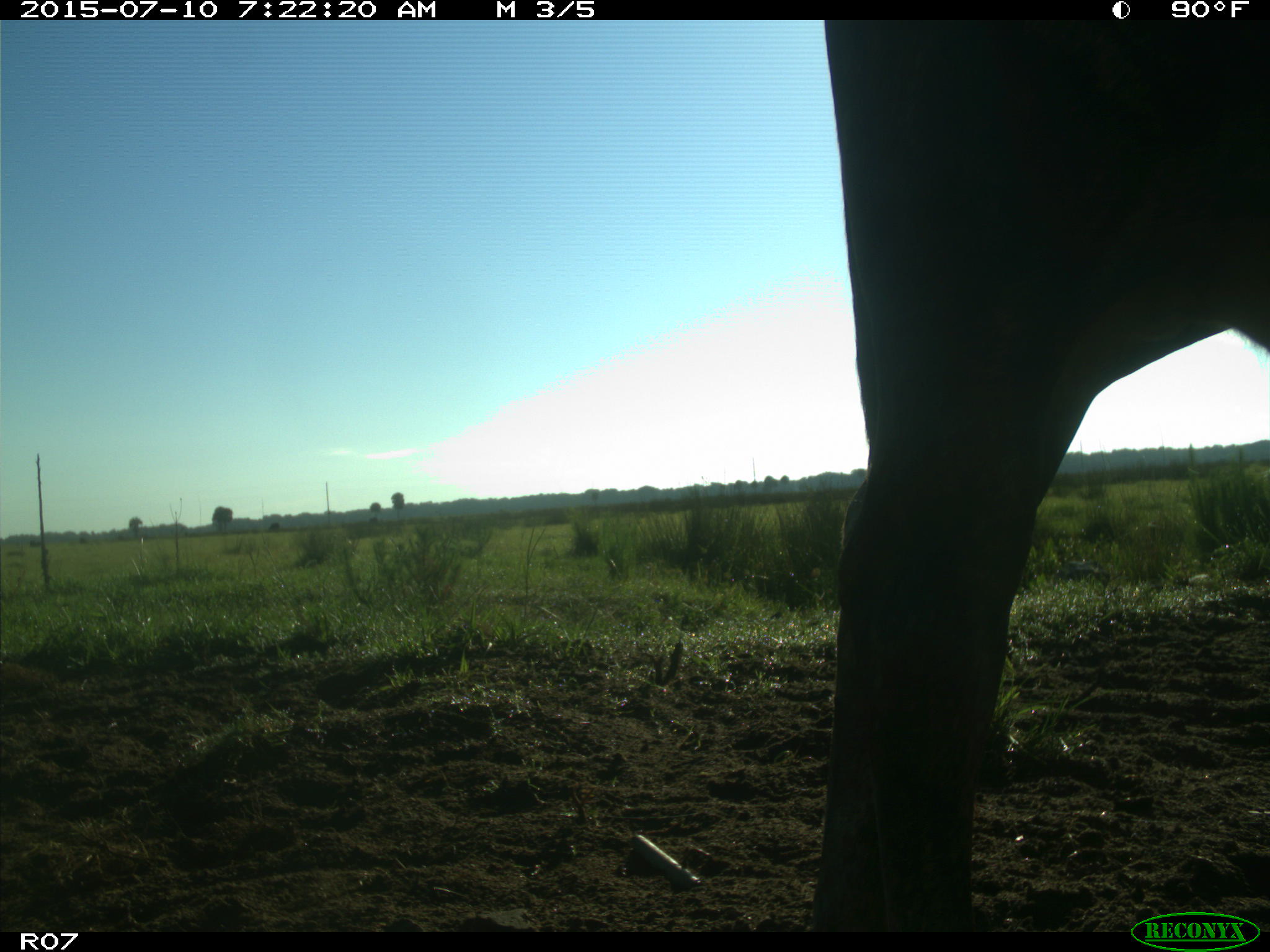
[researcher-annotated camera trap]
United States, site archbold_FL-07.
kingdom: Animalia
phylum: Chordata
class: Mammalia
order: Artiodactyla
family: Bovidae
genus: Bos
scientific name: Bos taurus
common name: domestic cow